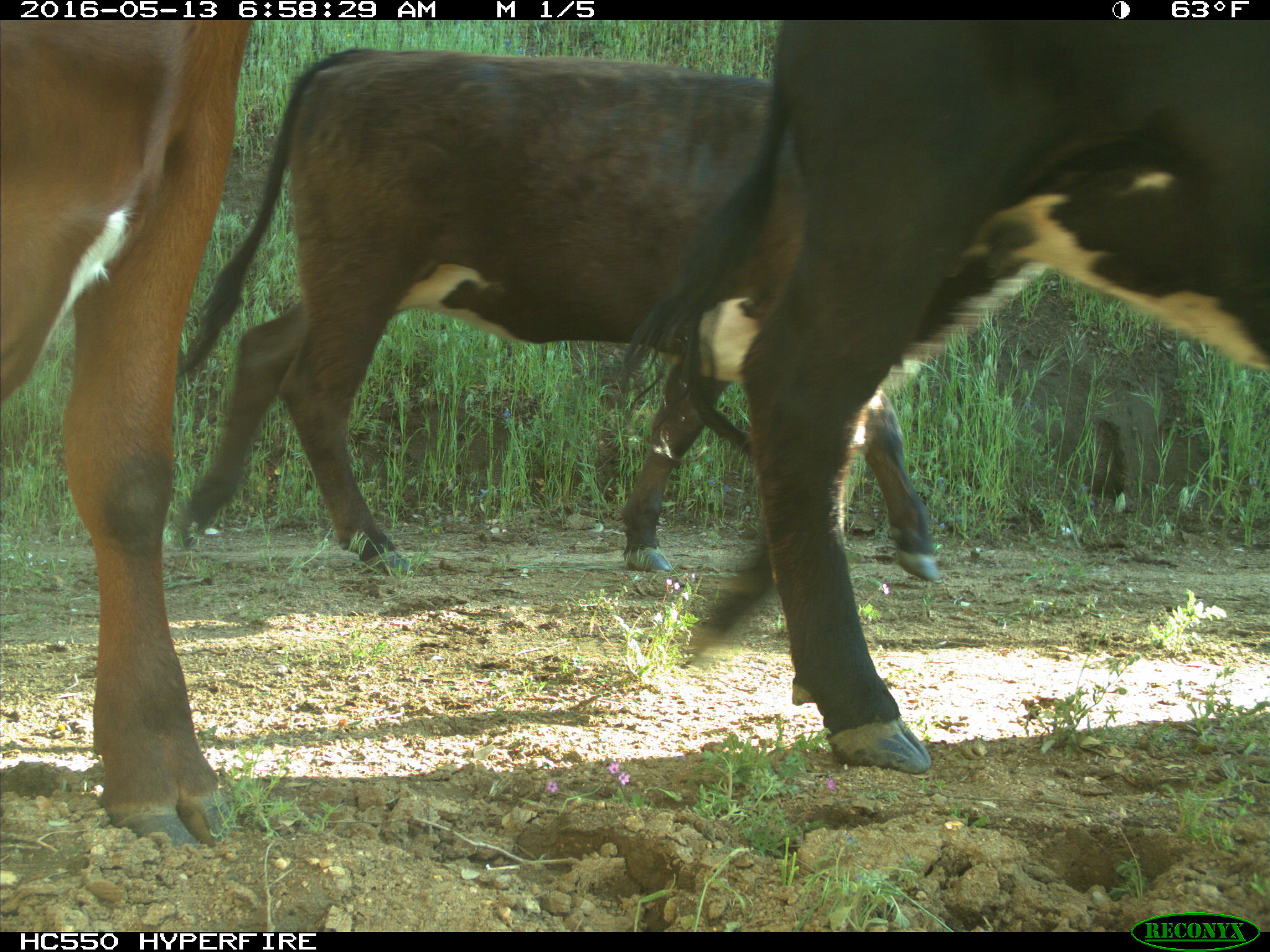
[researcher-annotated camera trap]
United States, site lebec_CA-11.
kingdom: Animalia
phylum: Chordata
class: Mammalia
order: Artiodactyla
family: Bovidae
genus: Bos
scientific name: Bos taurus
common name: domestic cow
Bos taurus (domestic cow).